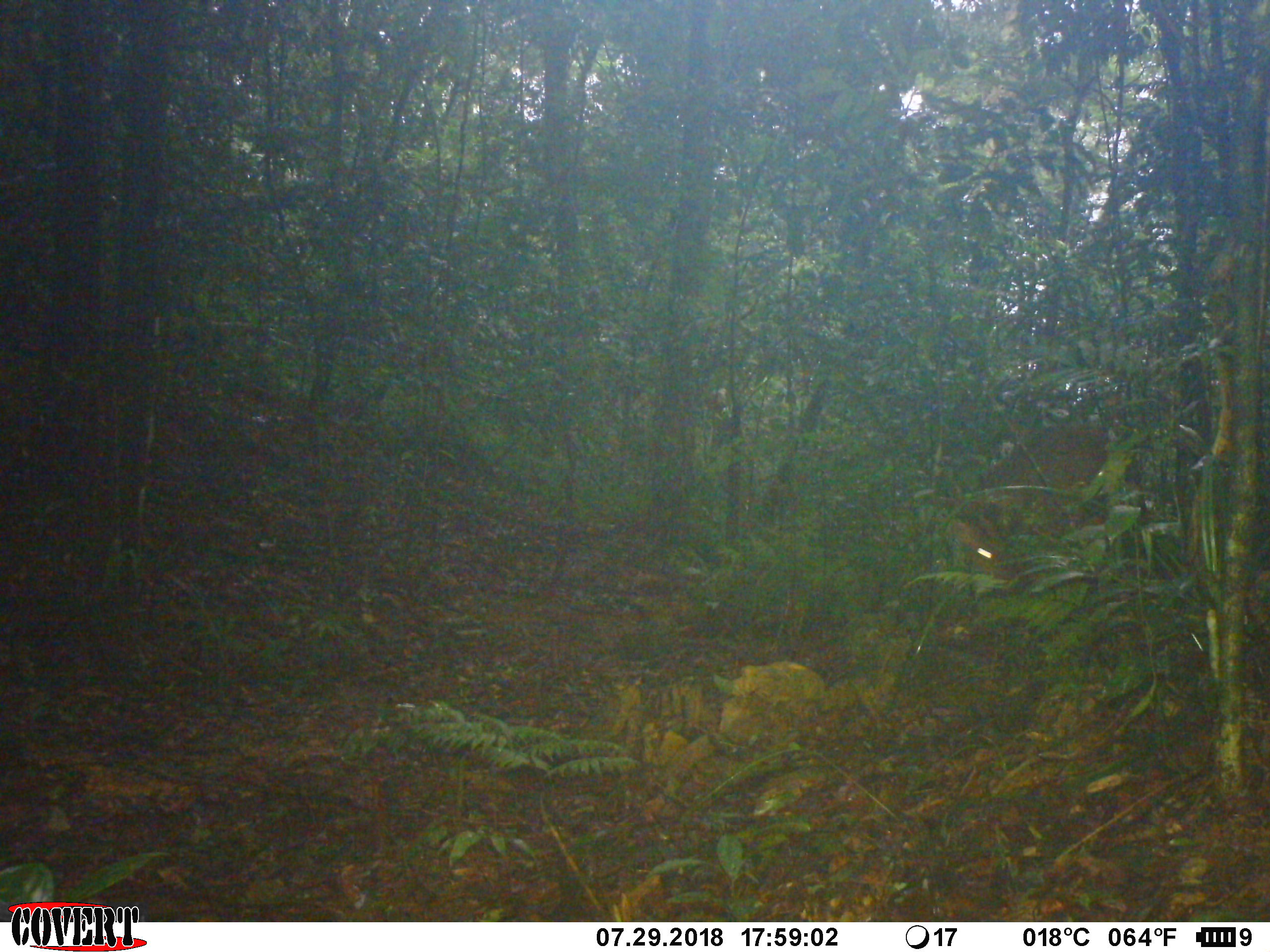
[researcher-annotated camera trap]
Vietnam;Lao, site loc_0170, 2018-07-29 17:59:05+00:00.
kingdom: Animalia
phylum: Chordata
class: Mammalia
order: Artiodactyla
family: Cervidae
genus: Muntiacus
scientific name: Muntiacus vuquangensis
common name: large-antlered muntjac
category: large antlered muntjac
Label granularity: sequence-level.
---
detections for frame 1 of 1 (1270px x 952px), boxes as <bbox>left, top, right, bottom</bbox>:
large antlered muntjac: <bbox>952, 424, 1141, 579</bbox>